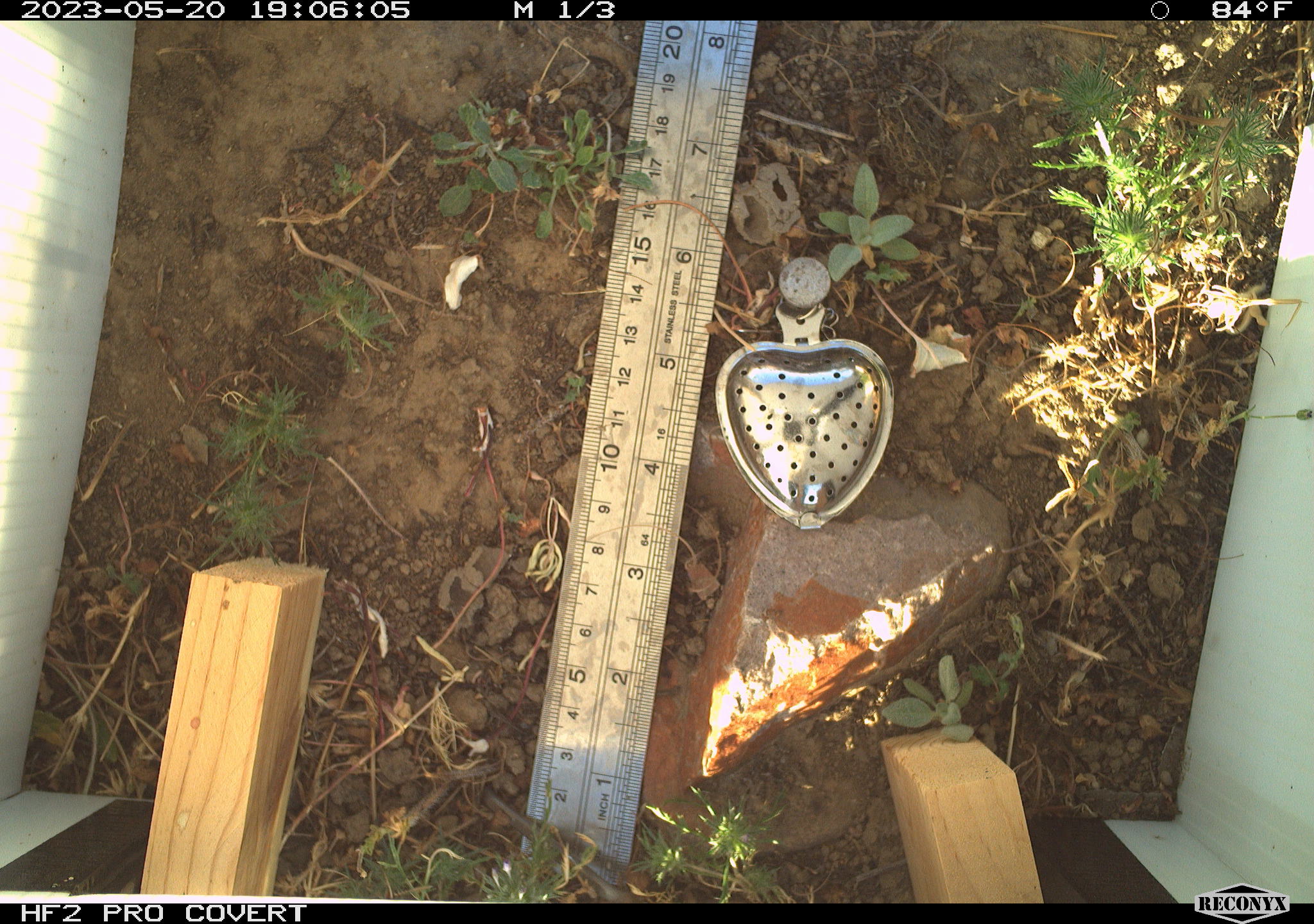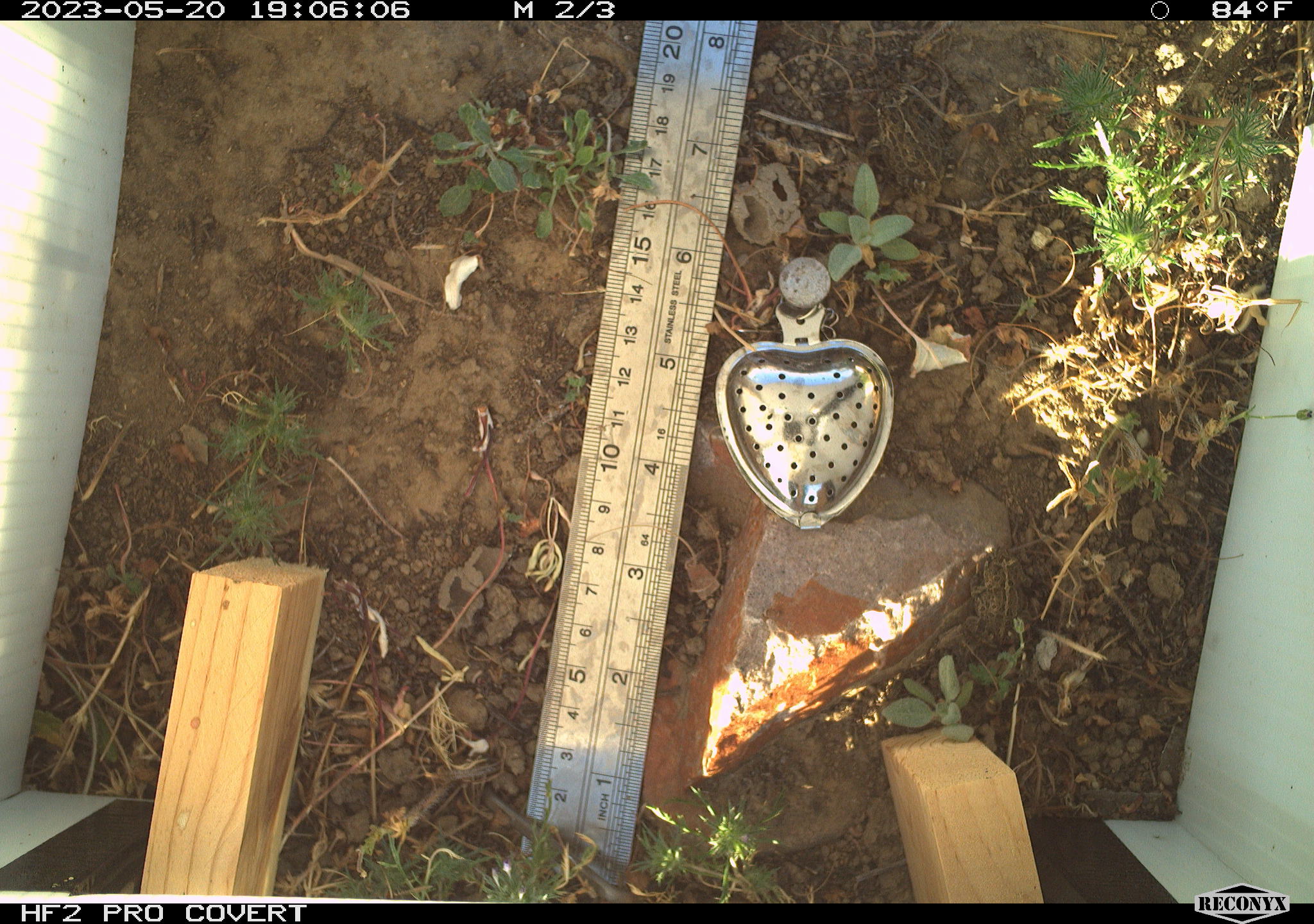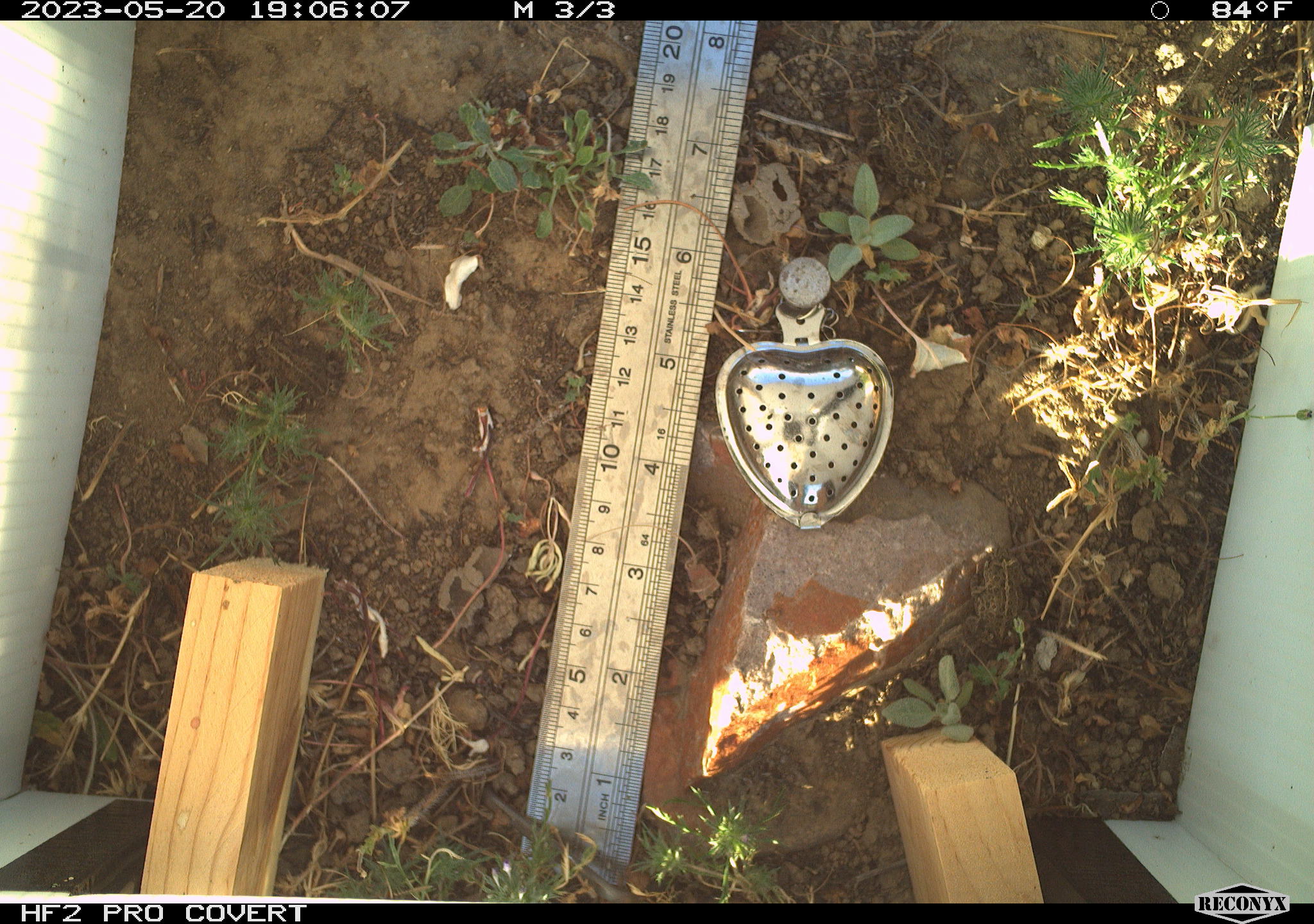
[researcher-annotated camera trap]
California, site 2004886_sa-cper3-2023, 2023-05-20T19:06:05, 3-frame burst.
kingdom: Animalia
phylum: Chordata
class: Amphibia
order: Anura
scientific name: Anura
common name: frogs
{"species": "frogs (Anura)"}